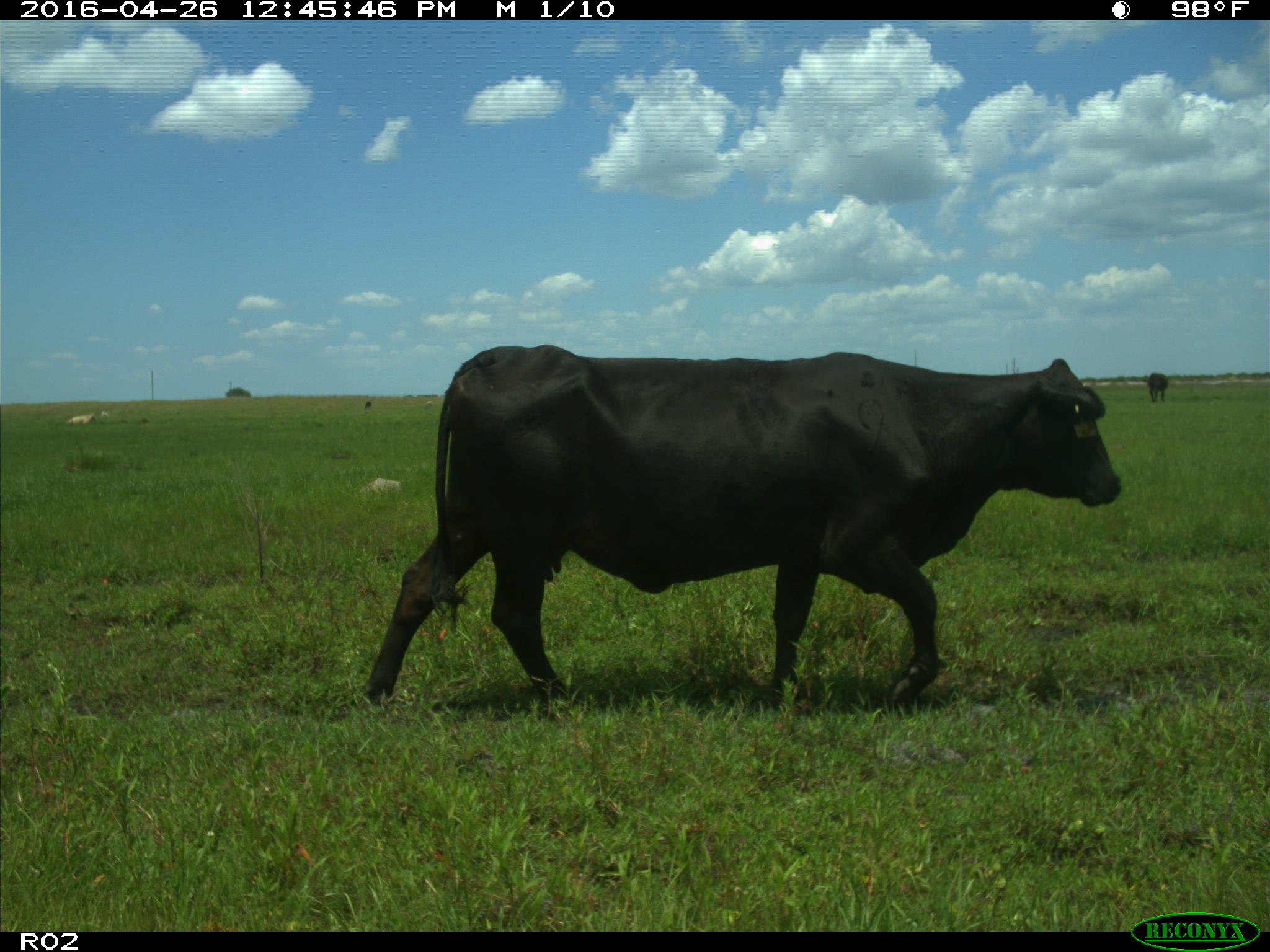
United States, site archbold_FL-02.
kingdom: Animalia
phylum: Chordata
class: Mammalia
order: Artiodactyla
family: Bovidae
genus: Bos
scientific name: Bos taurus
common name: domestic cow